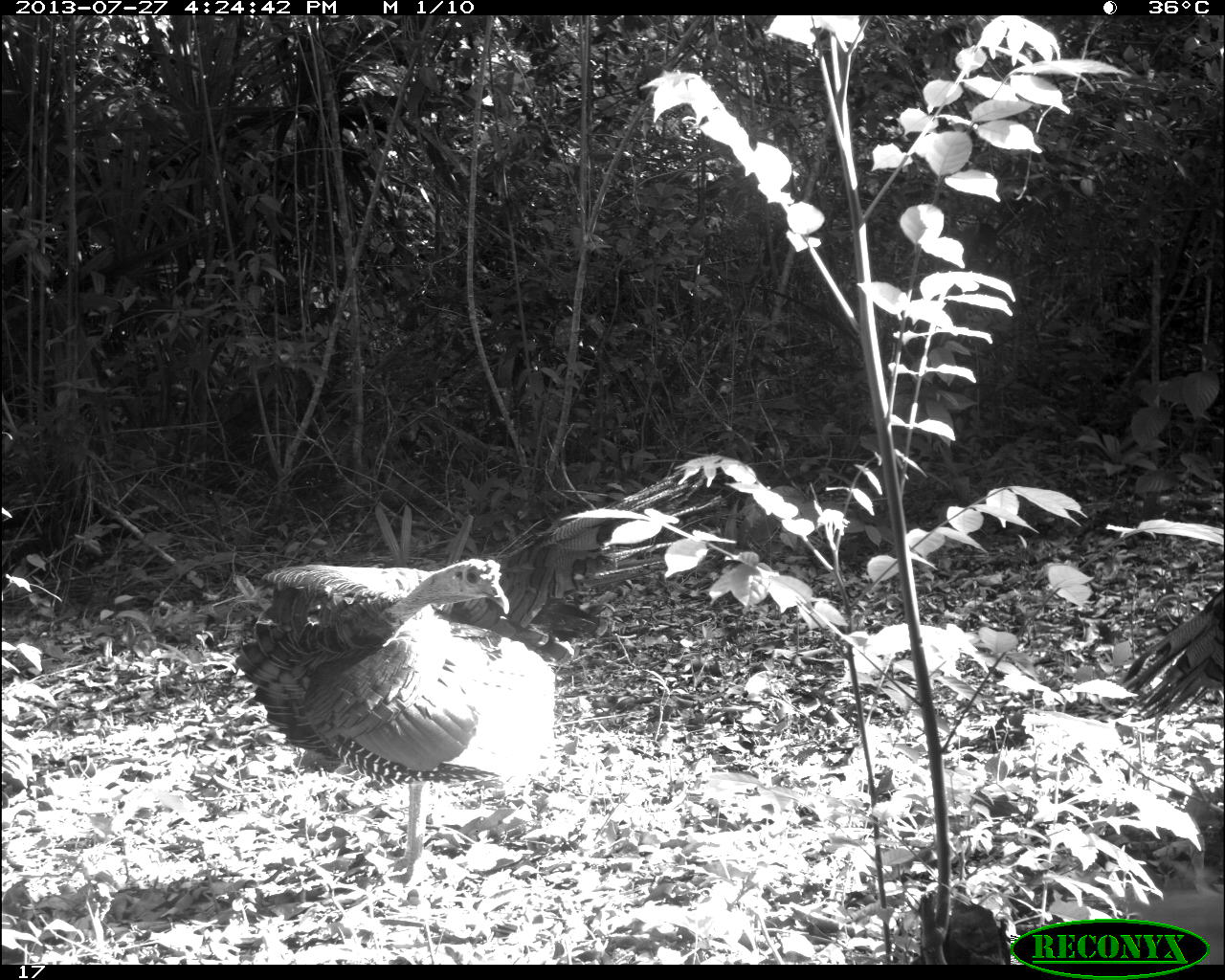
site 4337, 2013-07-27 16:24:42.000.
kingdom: Animalia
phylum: Chordata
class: Aves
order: Galliformes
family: Phasianidae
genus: Meleagris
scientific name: Meleagris ocellata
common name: ocellated turkey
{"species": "Meleagris ocellata (ocellated turkey)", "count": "2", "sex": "male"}